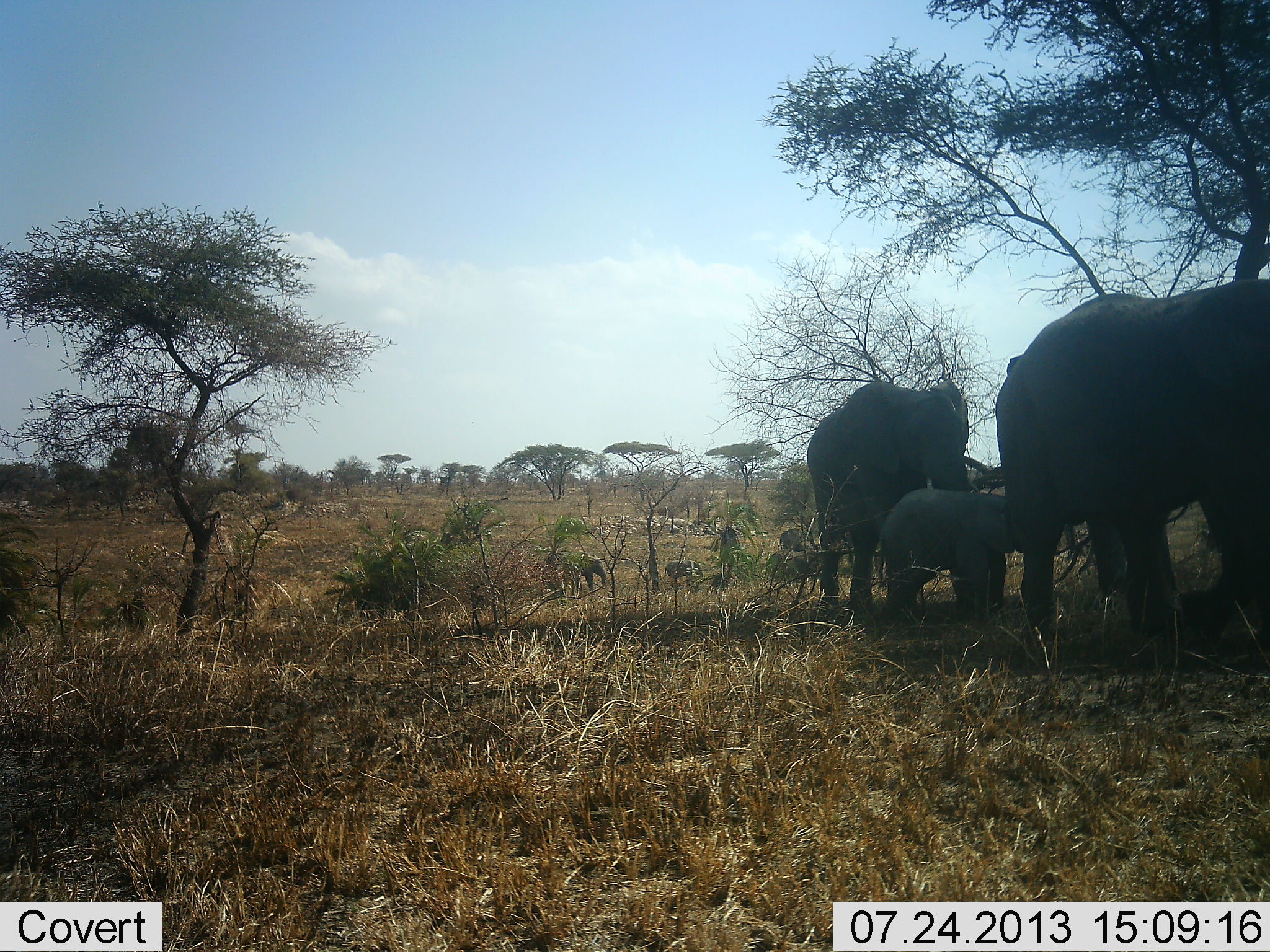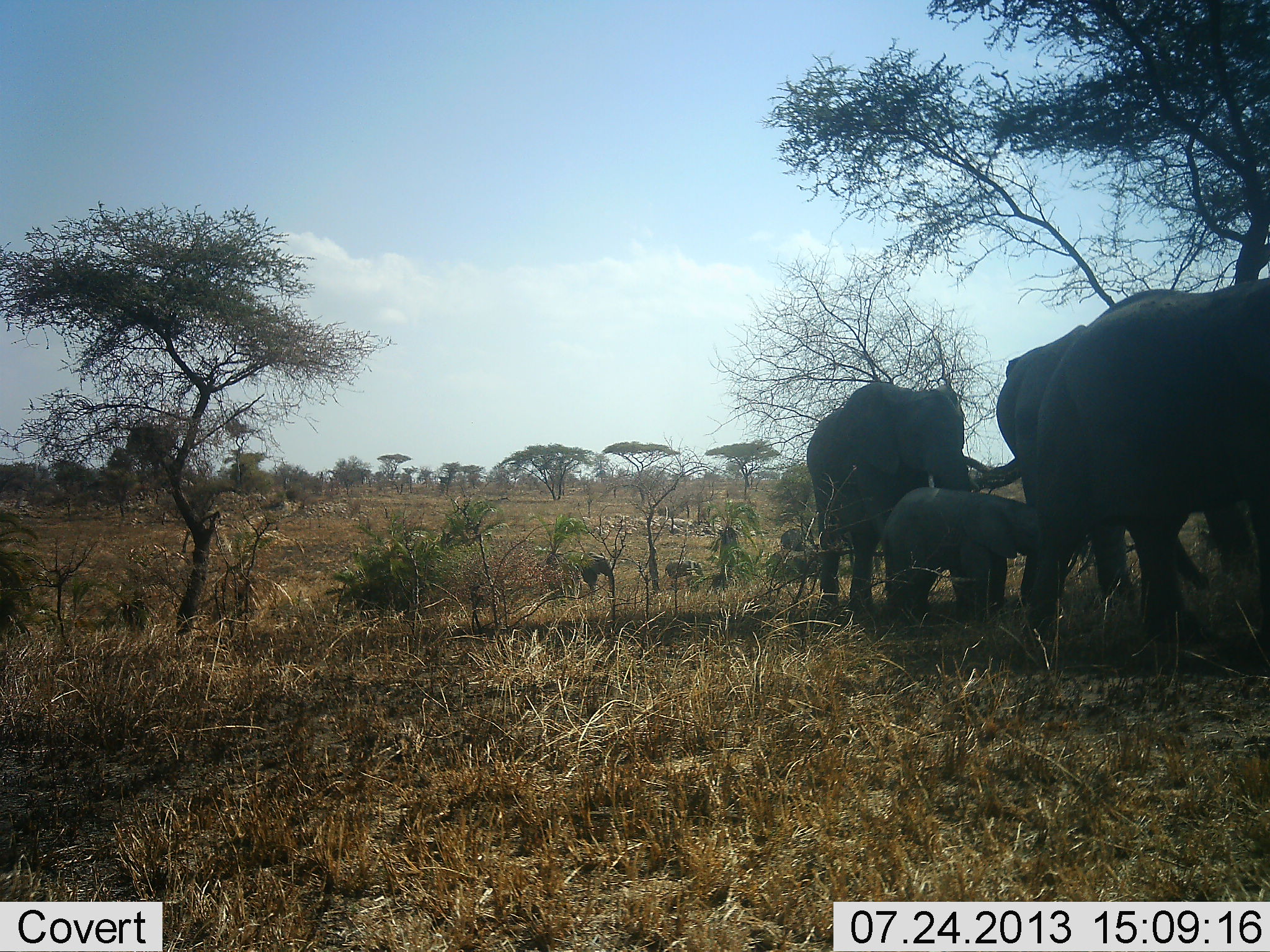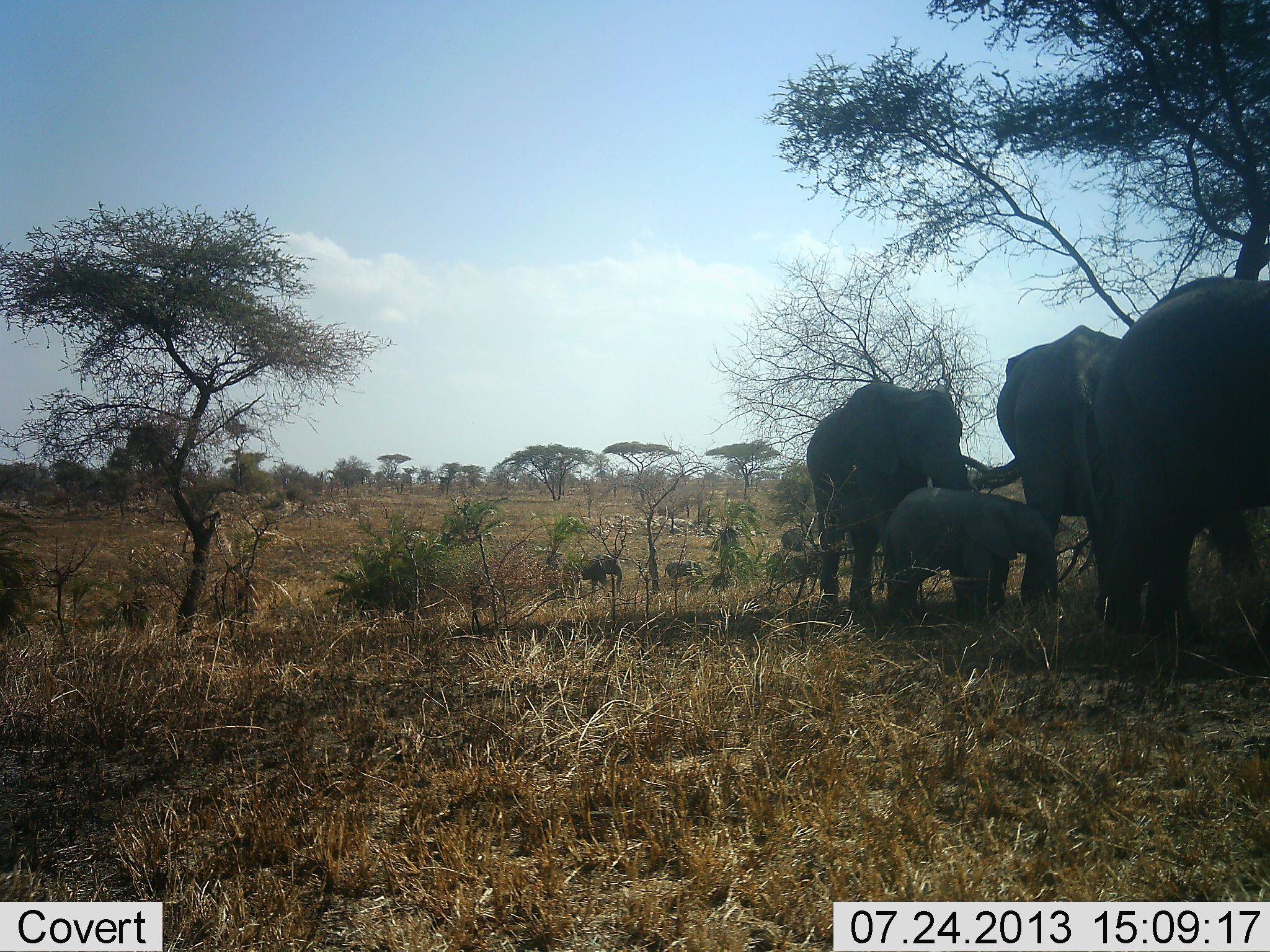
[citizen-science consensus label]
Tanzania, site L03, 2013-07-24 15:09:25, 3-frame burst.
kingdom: Animalia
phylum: Chordata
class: Mammalia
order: Proboscidea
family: Elephantidae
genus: Loxodonta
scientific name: Loxodonta africana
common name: african bush elephant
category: elephant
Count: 7.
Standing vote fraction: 70%.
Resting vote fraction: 0%.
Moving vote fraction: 80%.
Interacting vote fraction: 10%.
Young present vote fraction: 100%.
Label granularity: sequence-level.